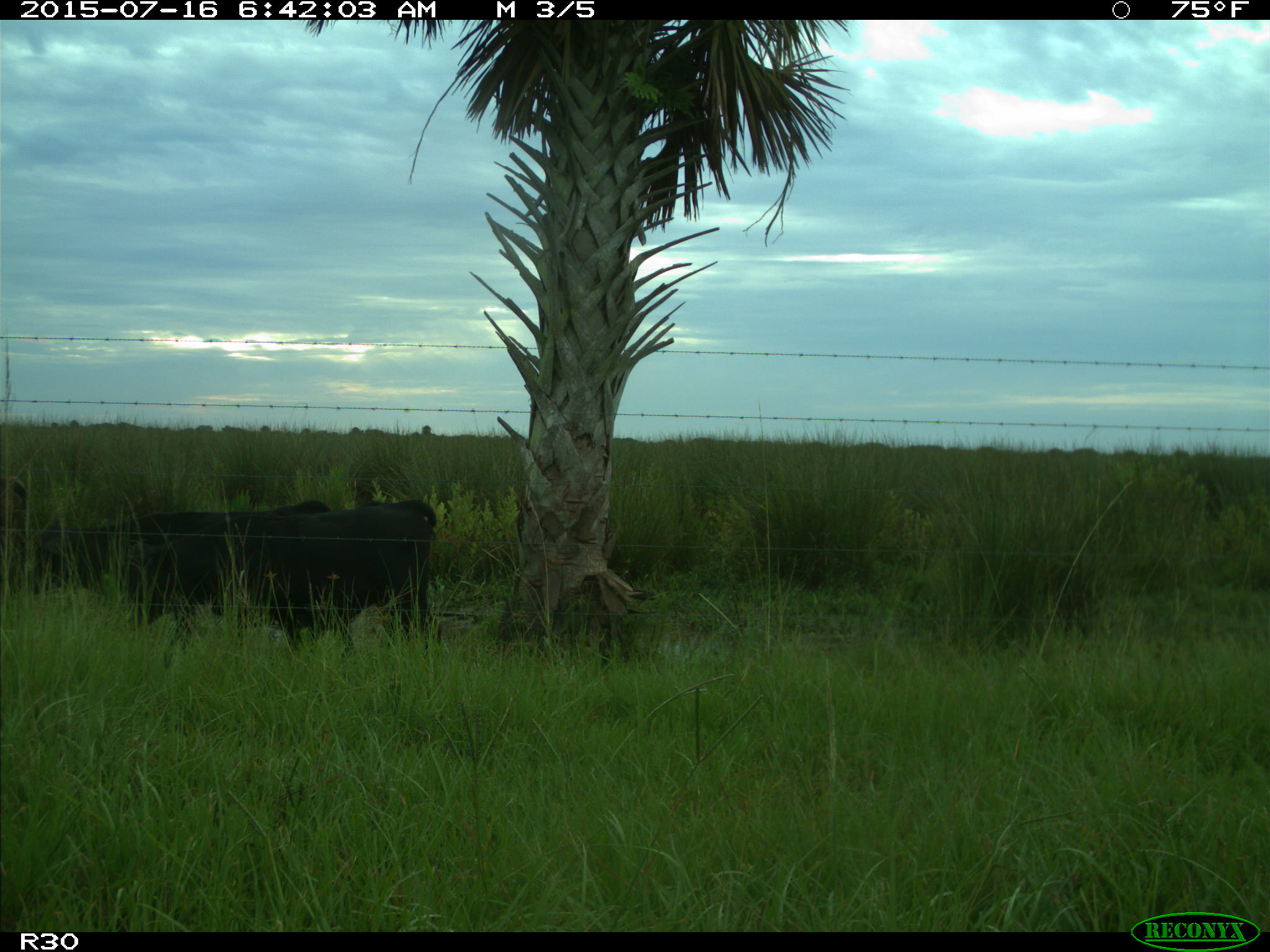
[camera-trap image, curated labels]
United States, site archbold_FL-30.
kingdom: Animalia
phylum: Chordata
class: Mammalia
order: Artiodactyla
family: Bovidae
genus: Bos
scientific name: Bos taurus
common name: domestic cow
Bos taurus (domestic cow).